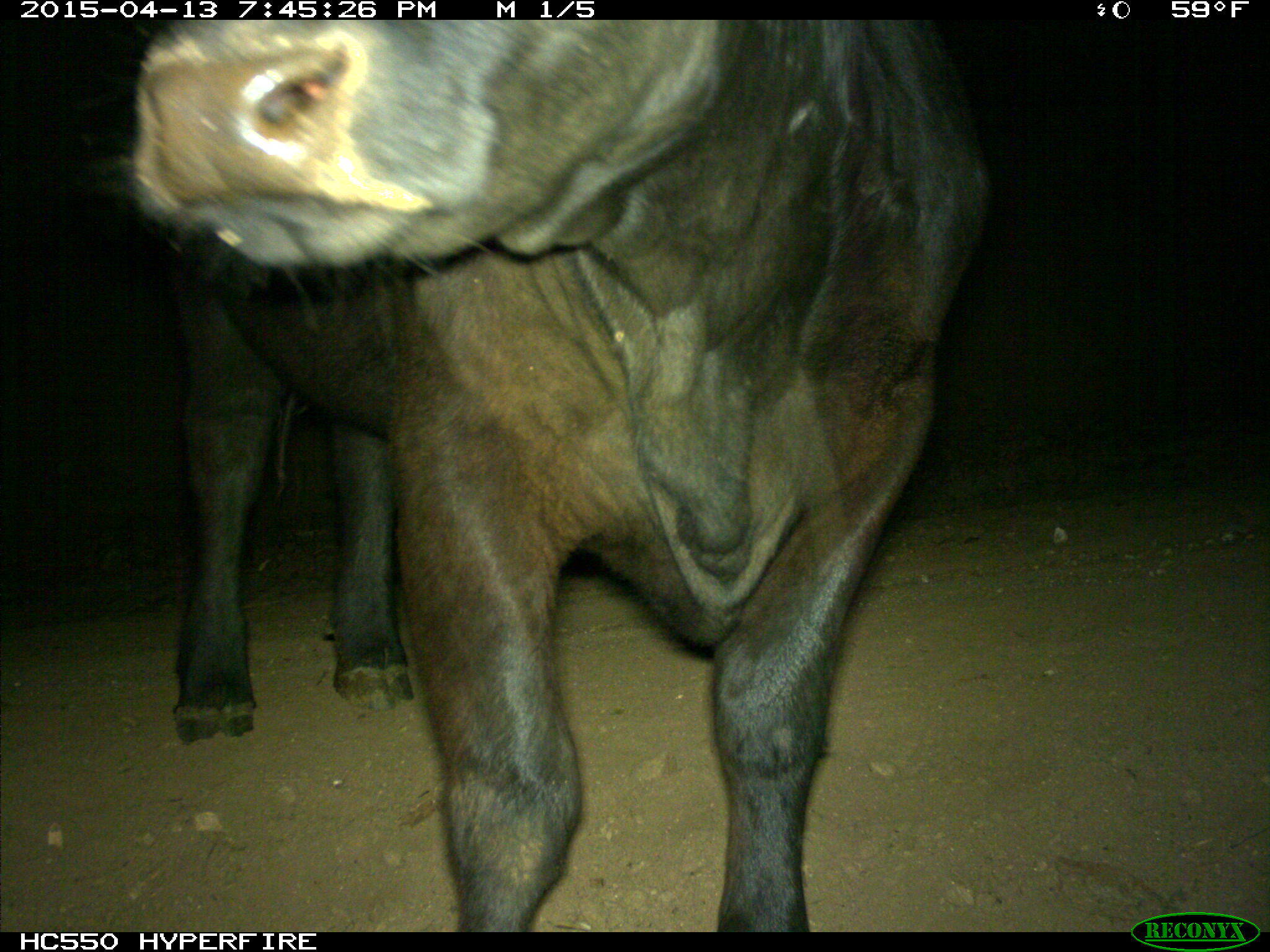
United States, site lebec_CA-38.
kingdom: Animalia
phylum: Chordata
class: Mammalia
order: Artiodactyla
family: Bovidae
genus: Bos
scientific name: Bos taurus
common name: domestic cow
Bos taurus (domestic cow).